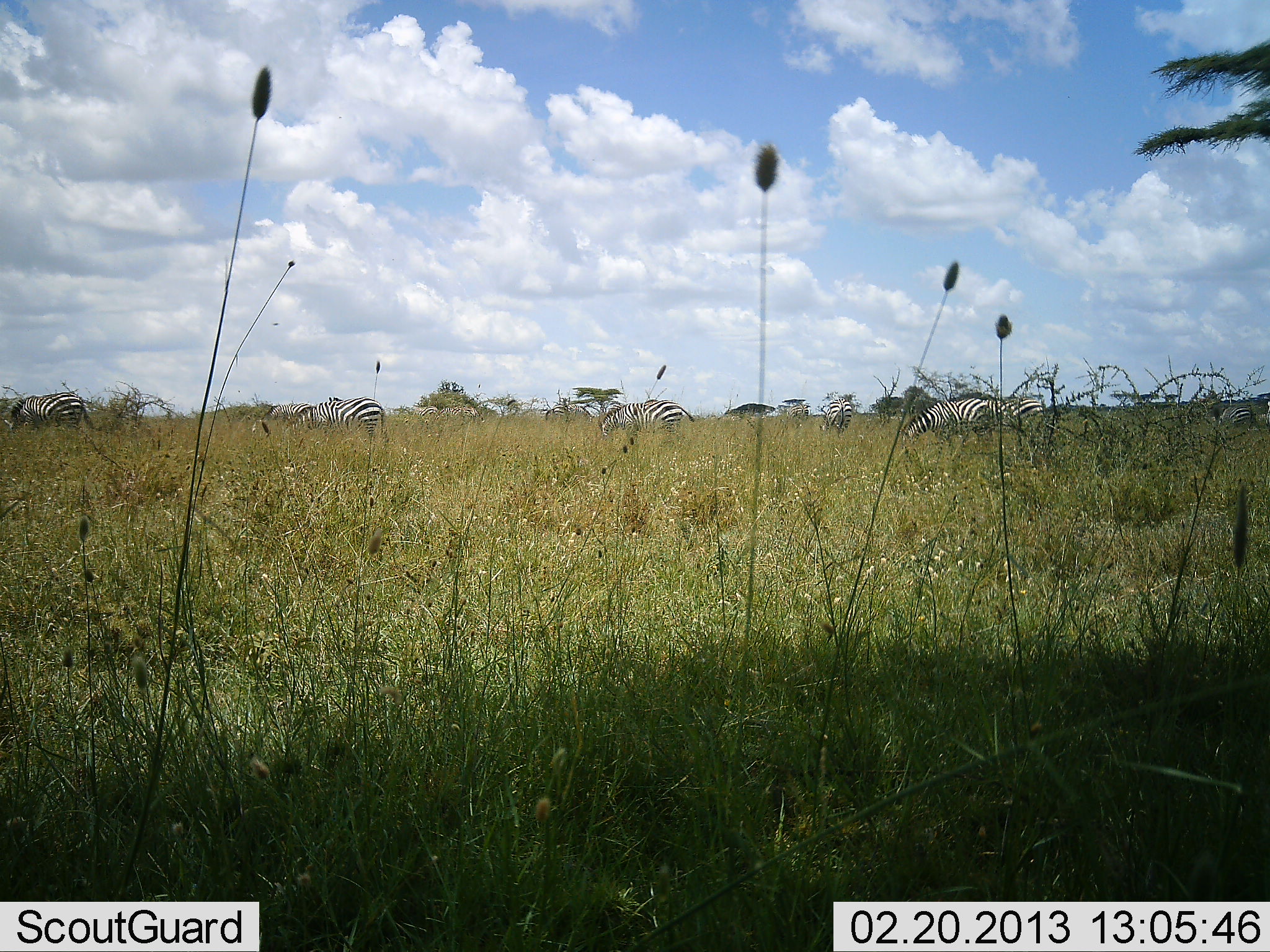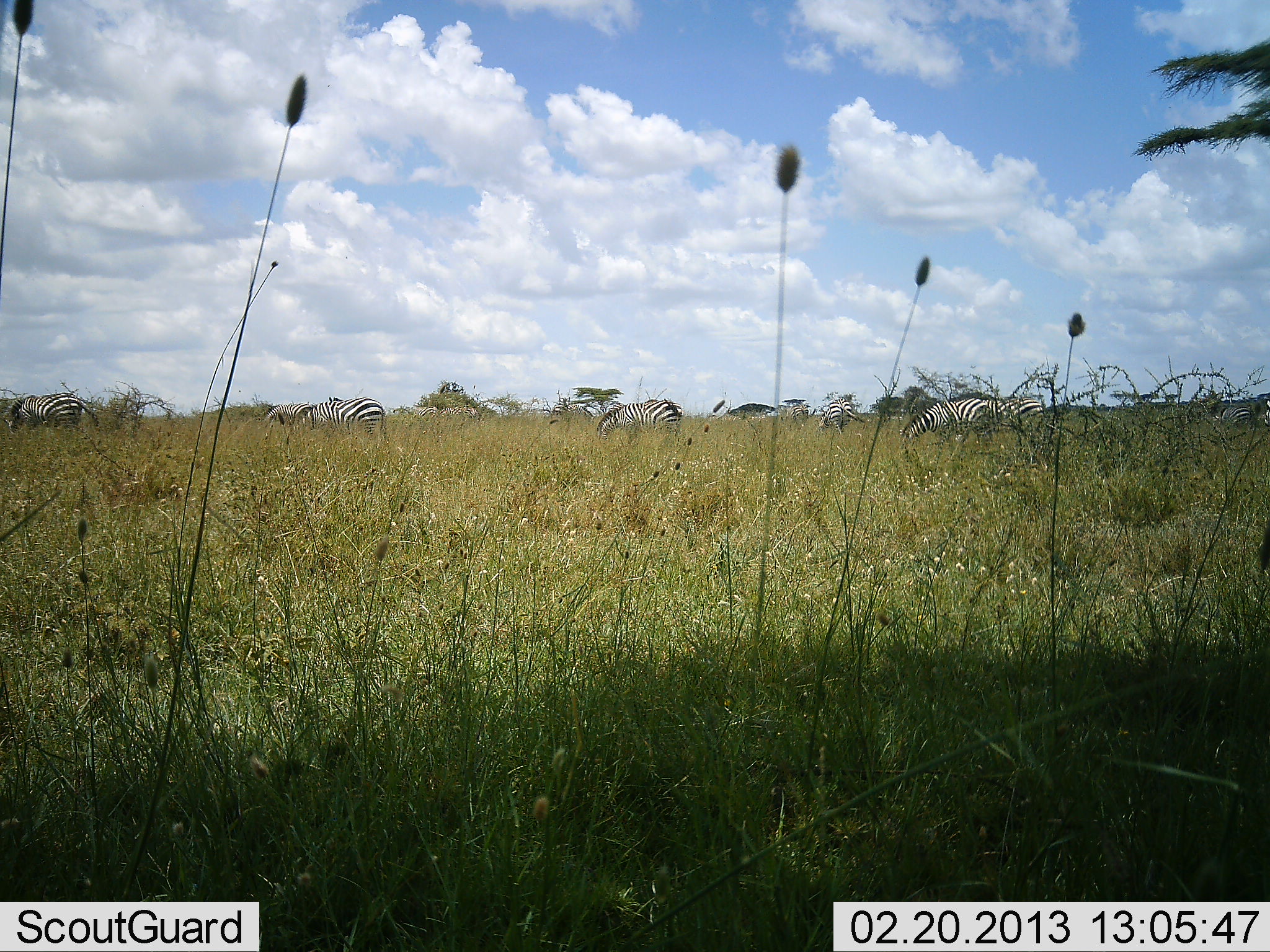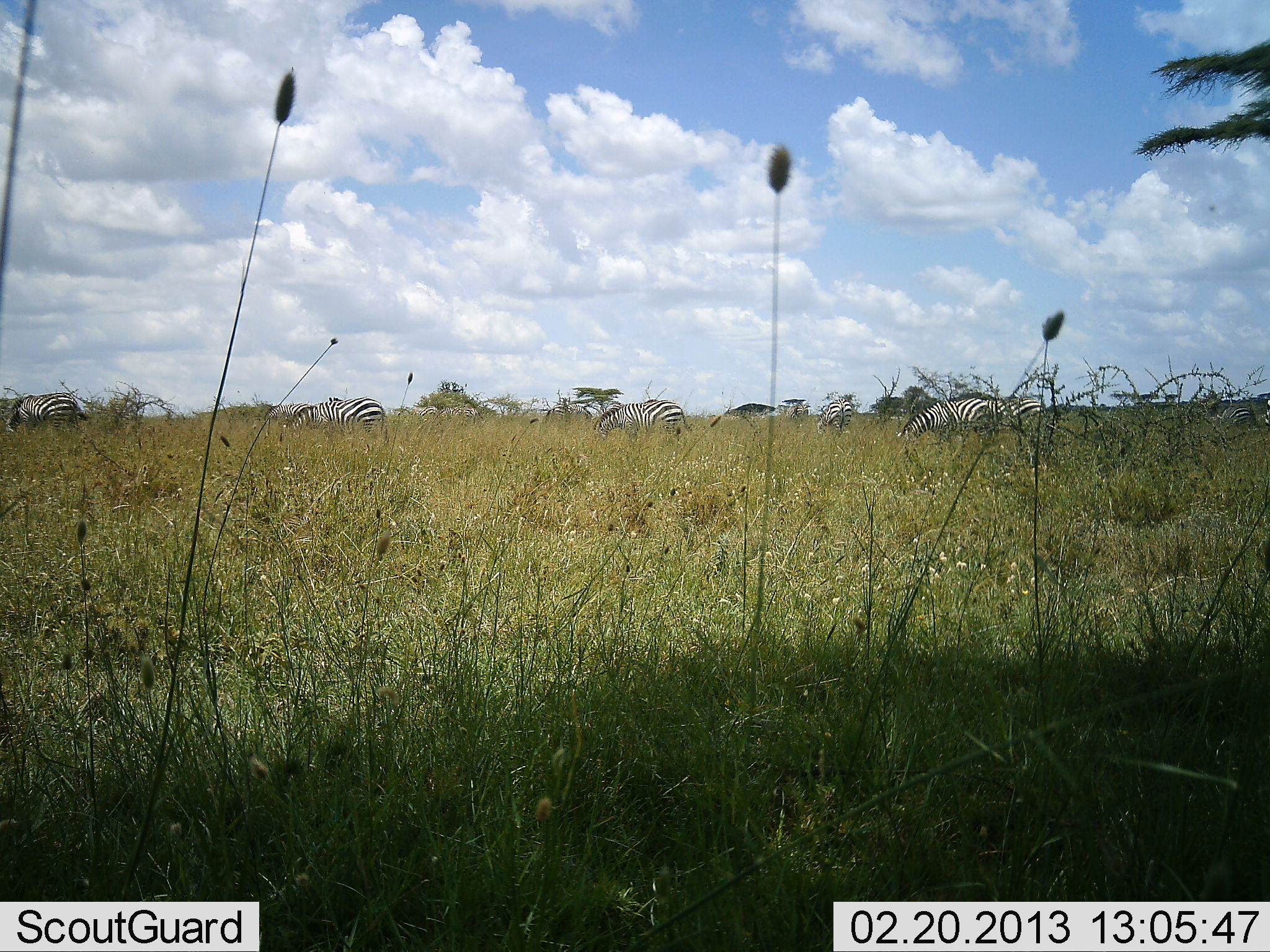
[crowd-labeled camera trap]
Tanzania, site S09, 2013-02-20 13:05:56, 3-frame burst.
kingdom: Animalia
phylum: Chordata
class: Mammalia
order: Perissodactyla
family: Equidae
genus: Equus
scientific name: Equus quagga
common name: plains zebra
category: zebra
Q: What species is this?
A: Zebra (plains zebra) (Equus quagga).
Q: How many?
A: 7.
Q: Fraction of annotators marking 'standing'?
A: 23%.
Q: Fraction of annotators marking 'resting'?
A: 0%.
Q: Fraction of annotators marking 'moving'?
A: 10%.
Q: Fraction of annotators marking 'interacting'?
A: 0%.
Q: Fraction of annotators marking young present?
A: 3%.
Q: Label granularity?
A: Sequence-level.